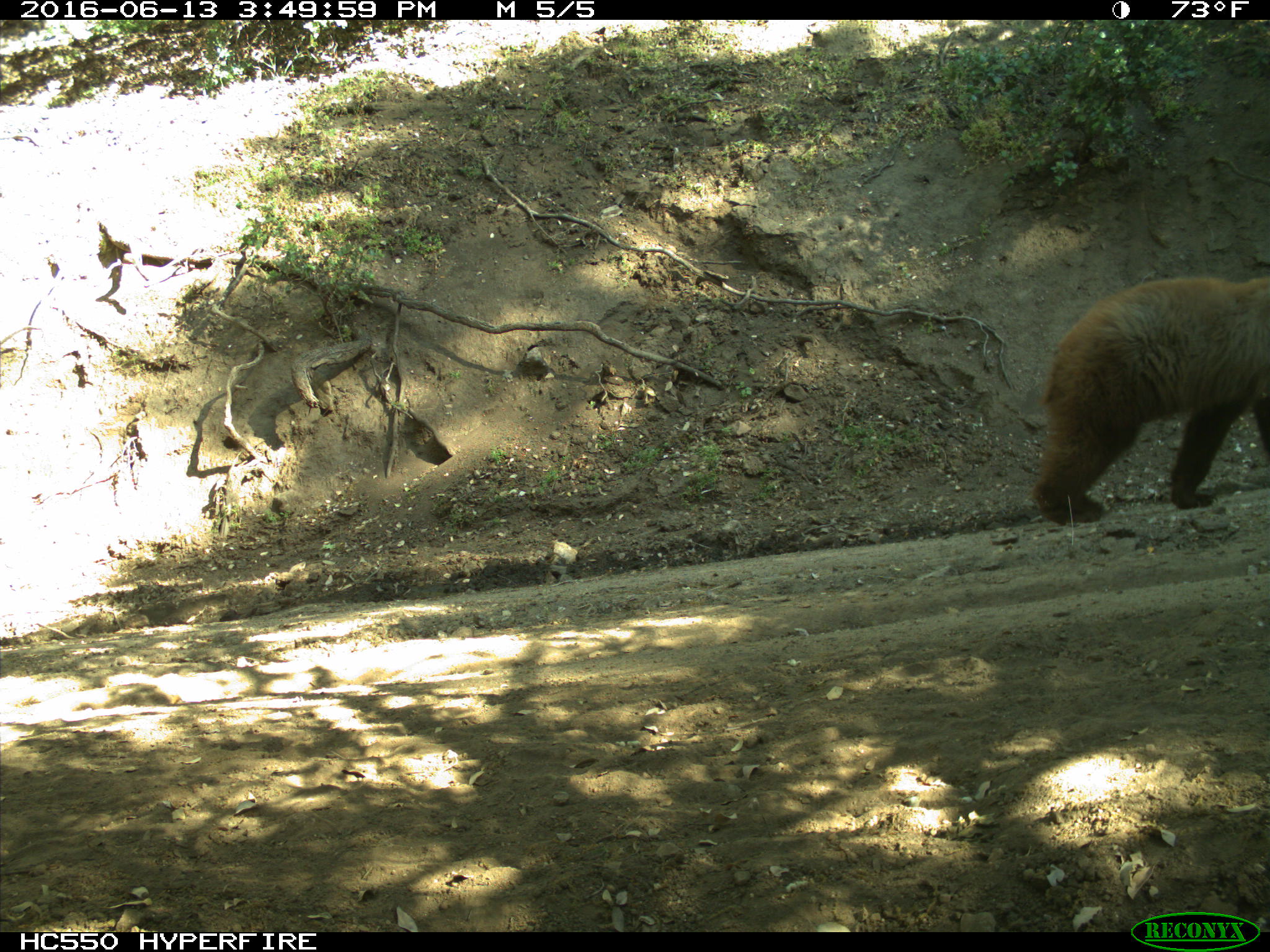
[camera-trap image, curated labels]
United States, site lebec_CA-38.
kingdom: Animalia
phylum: Chordata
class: Mammalia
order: Carnivora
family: Ursidae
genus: Ursus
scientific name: Ursus americanus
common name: american black bear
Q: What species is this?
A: Ursus americanus (american black bear).